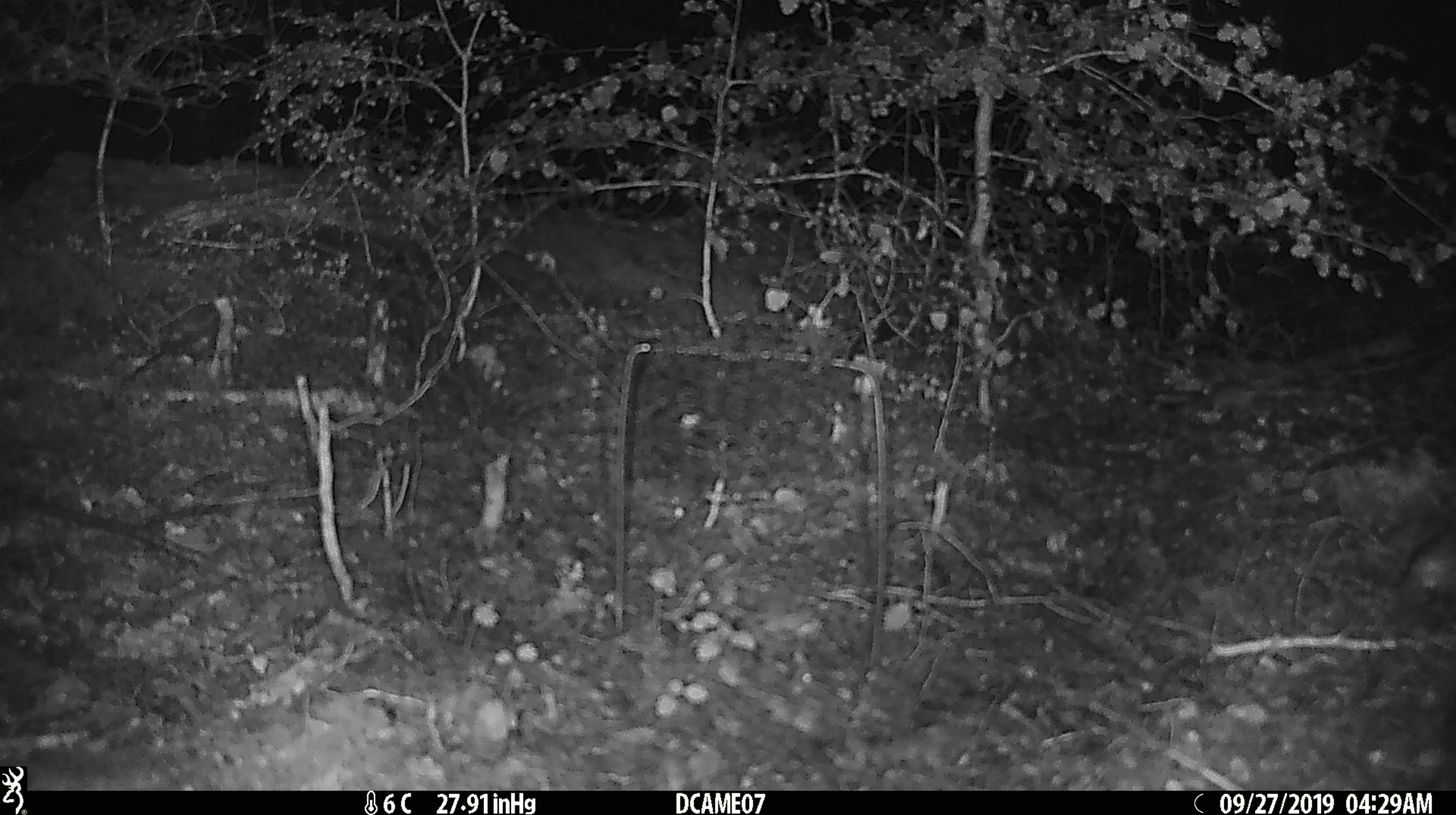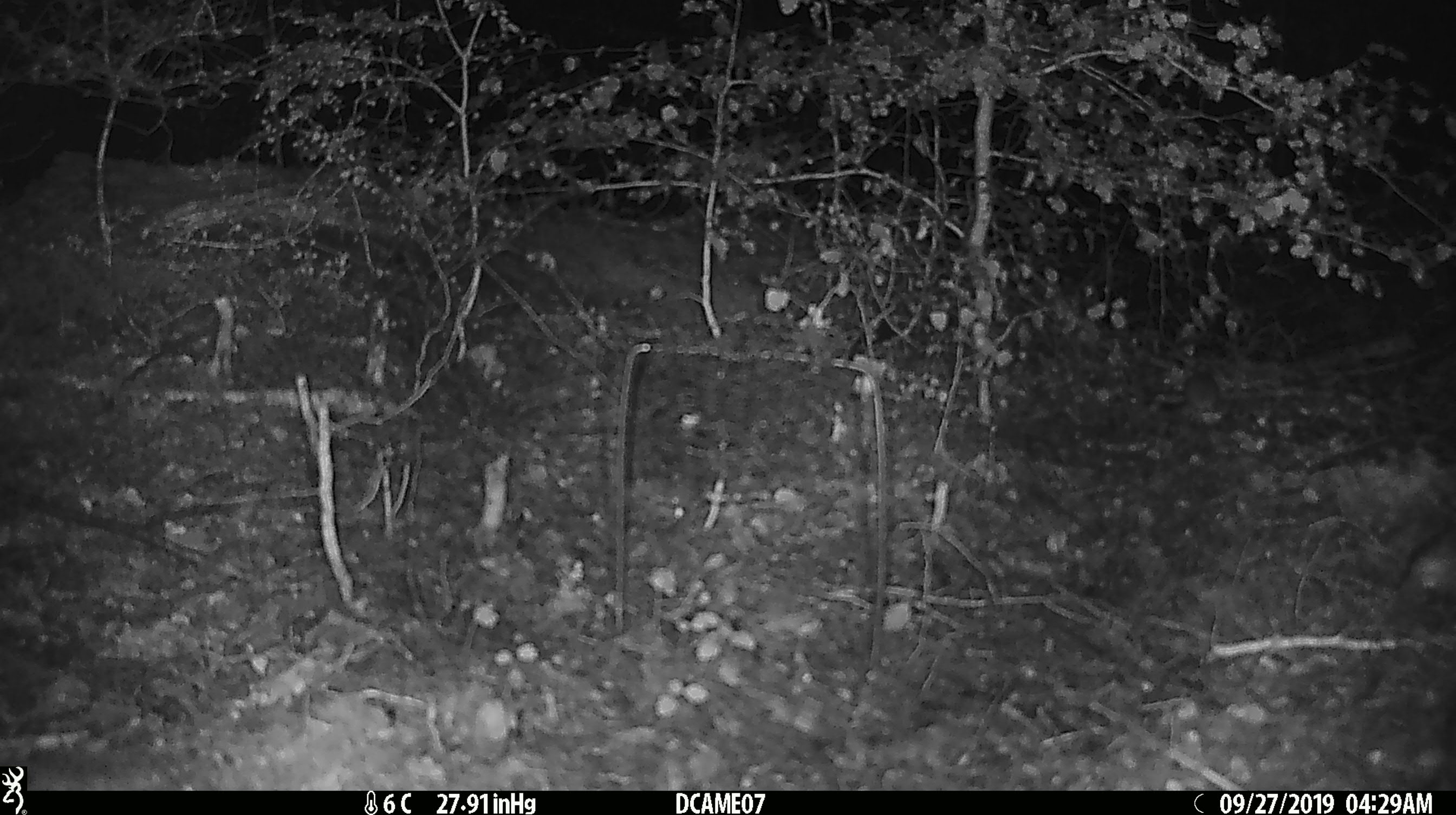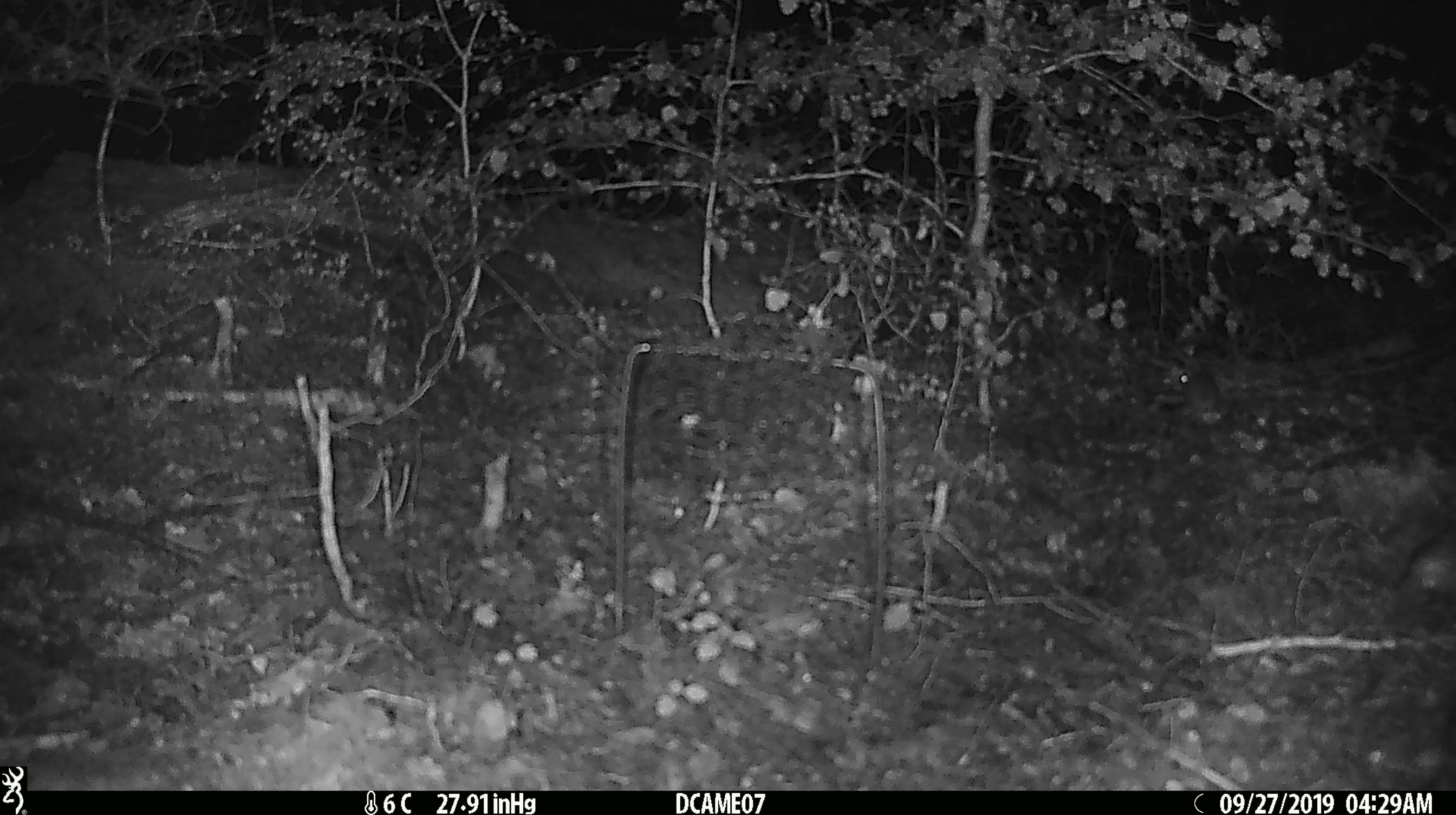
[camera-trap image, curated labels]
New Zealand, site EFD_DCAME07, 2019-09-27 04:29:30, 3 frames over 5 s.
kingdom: Animalia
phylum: Chordata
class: Mammalia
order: Rodentia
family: Muridae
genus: Mus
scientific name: Mus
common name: mouse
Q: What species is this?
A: Mouse (Mus).